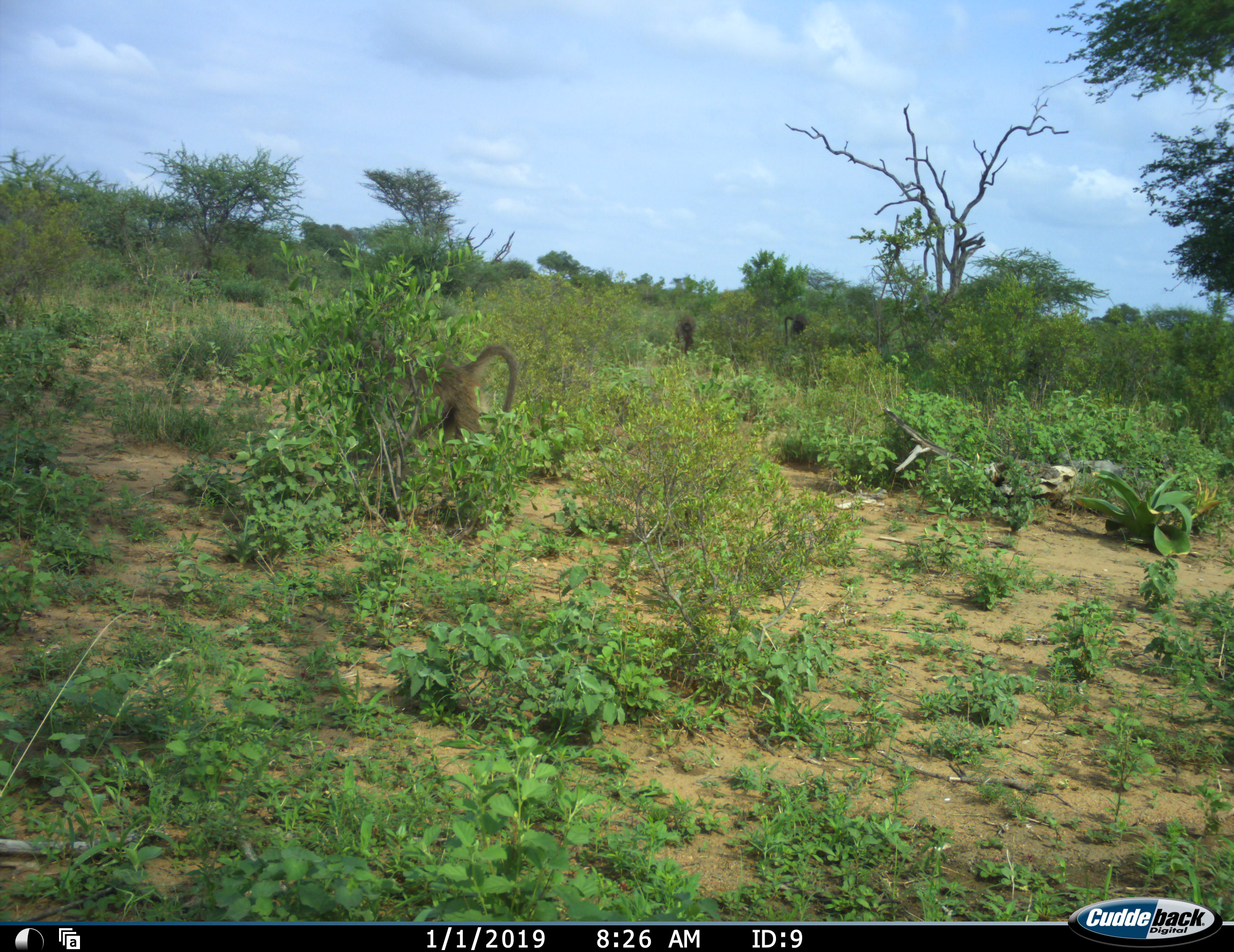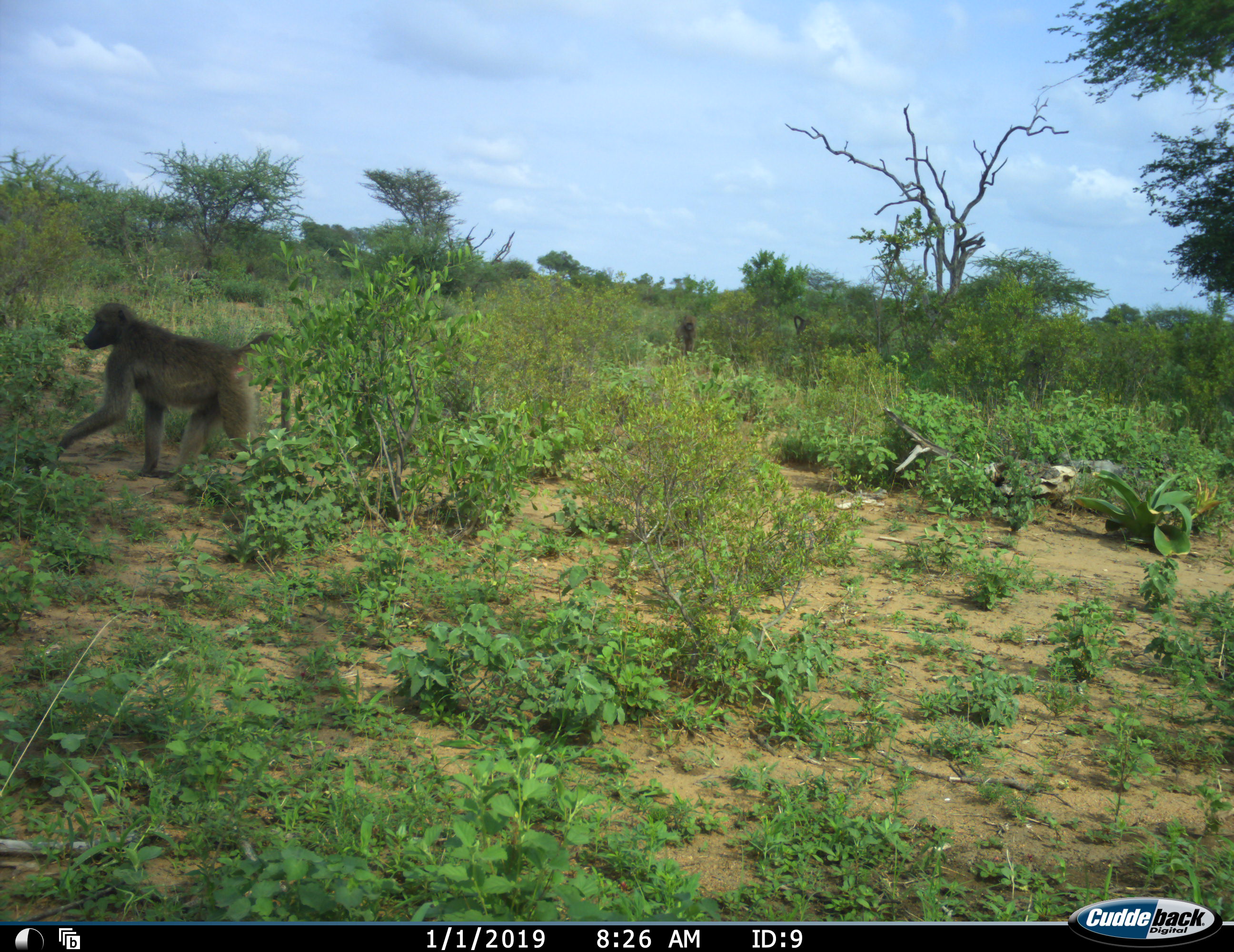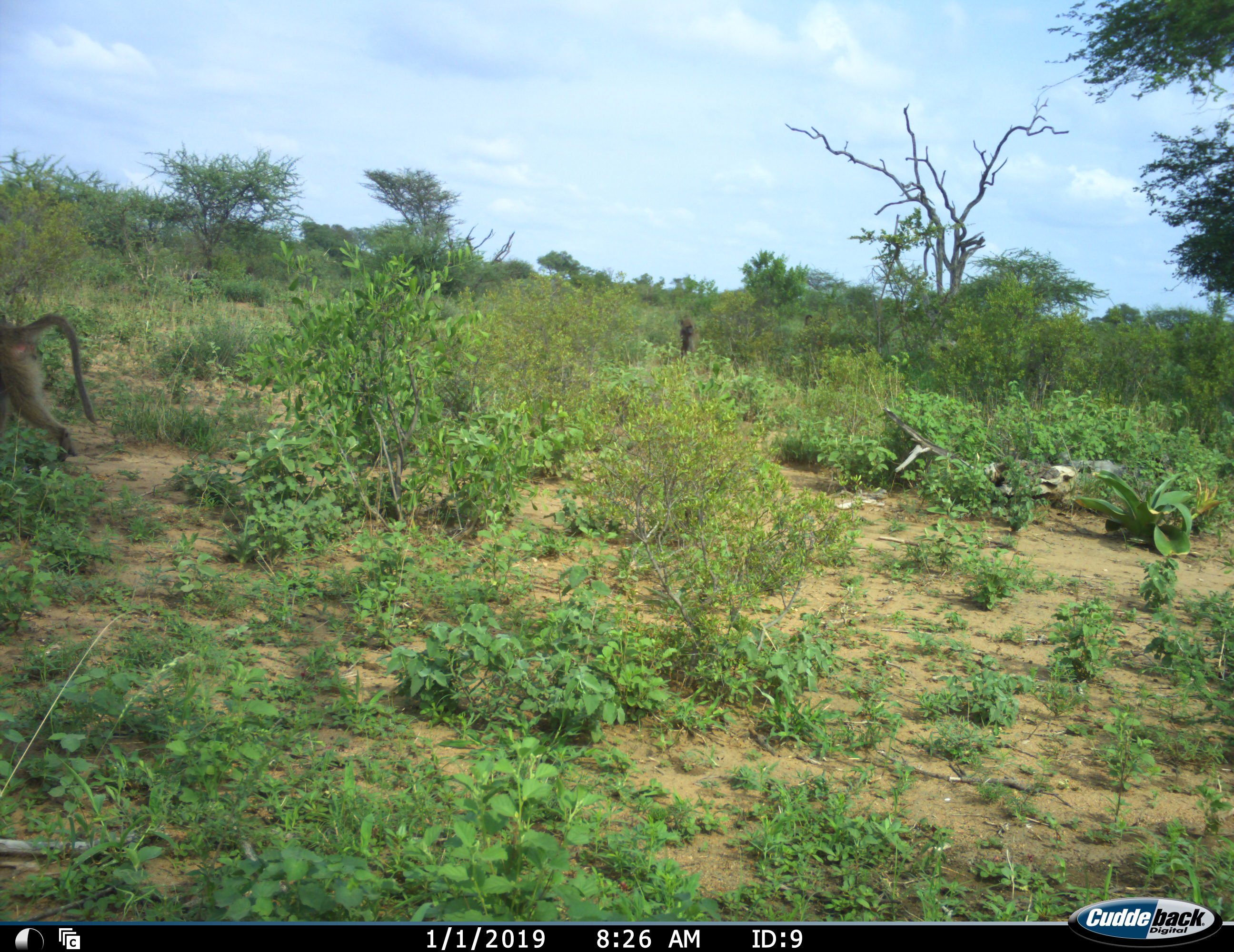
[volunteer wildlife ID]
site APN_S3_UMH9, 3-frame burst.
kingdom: Animalia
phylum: Chordata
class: Mammalia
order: Primates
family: Cercopithecidae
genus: Papio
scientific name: Papio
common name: baboon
Baboon (Papio), count 3. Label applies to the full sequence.